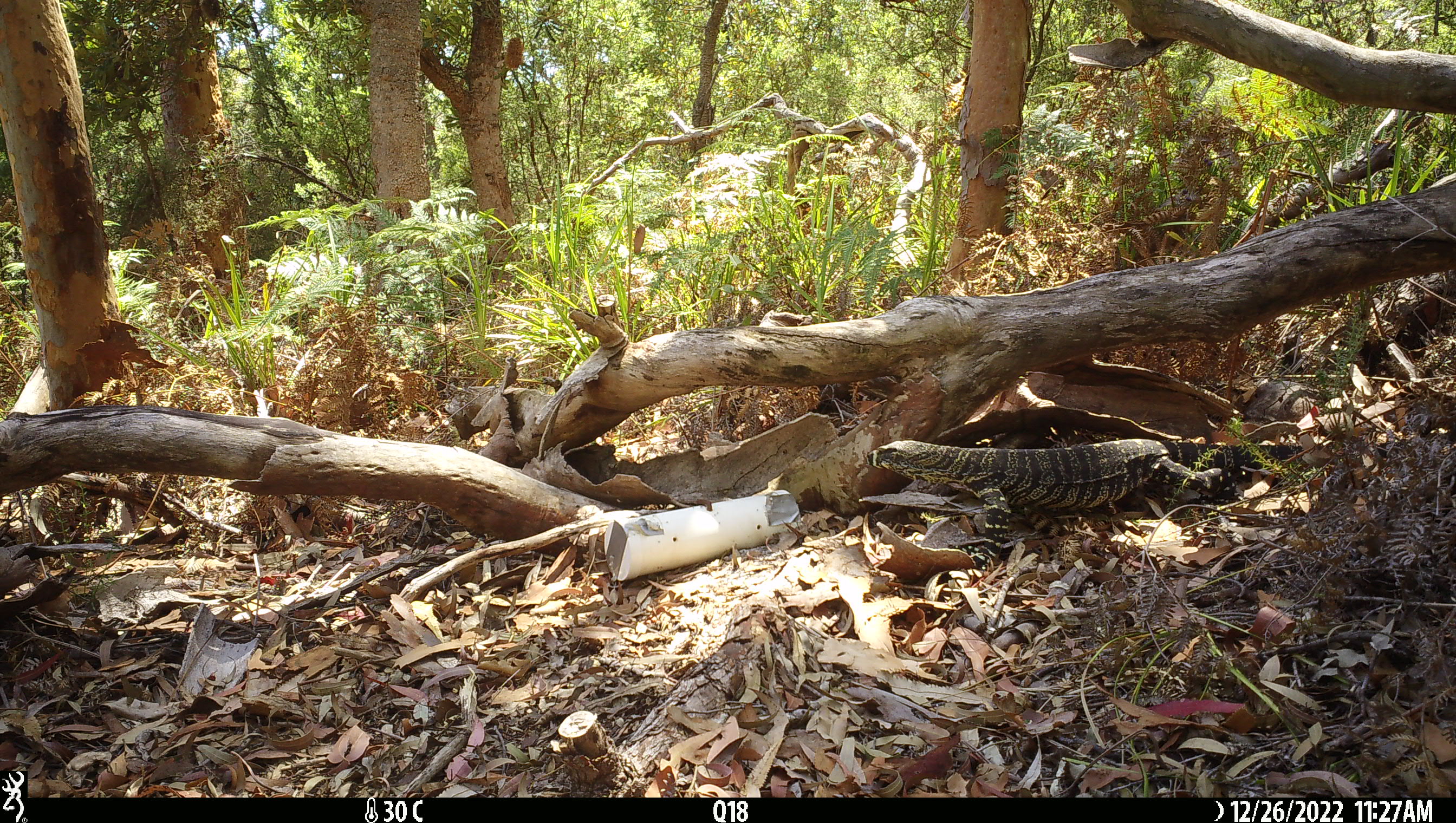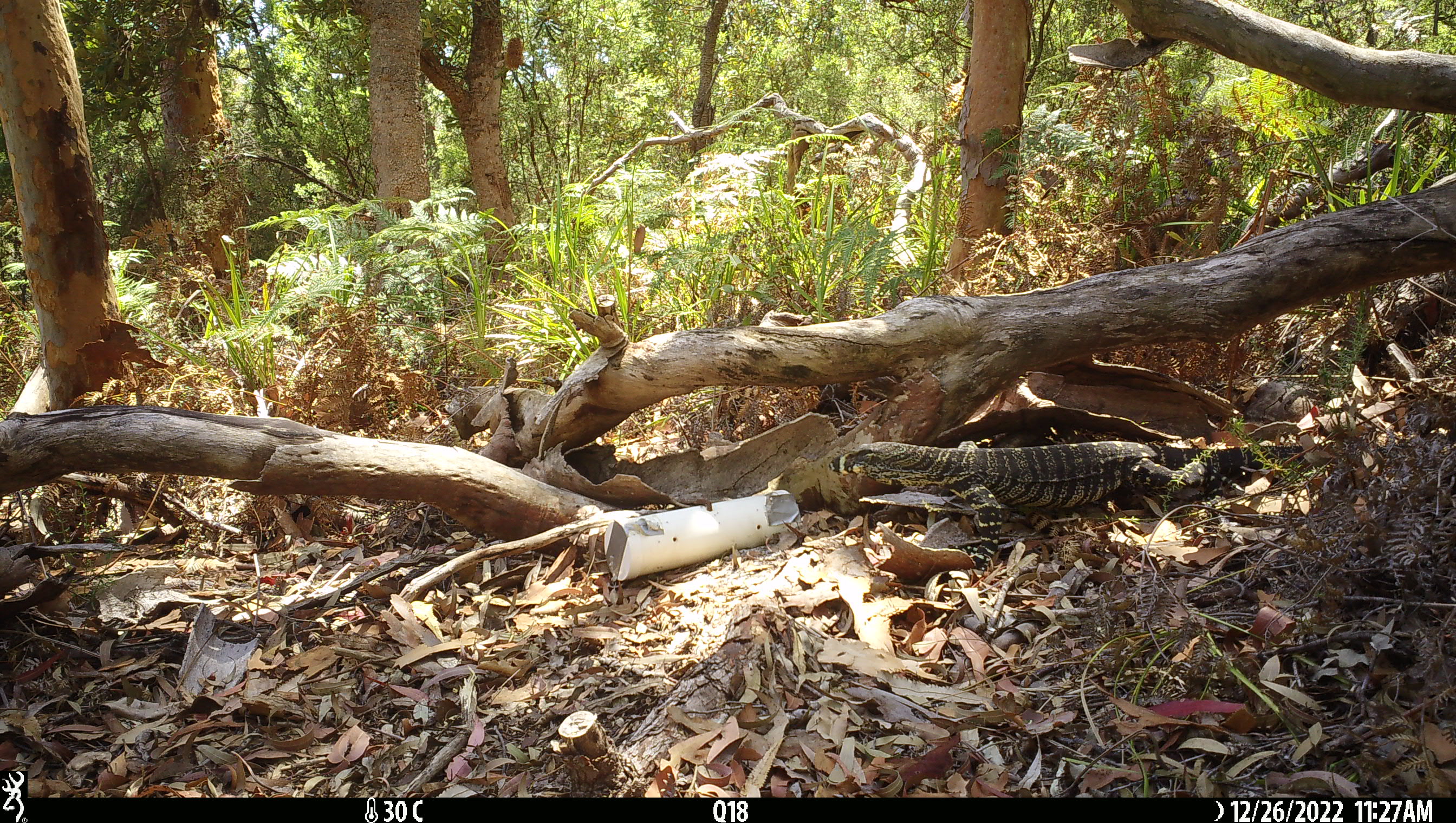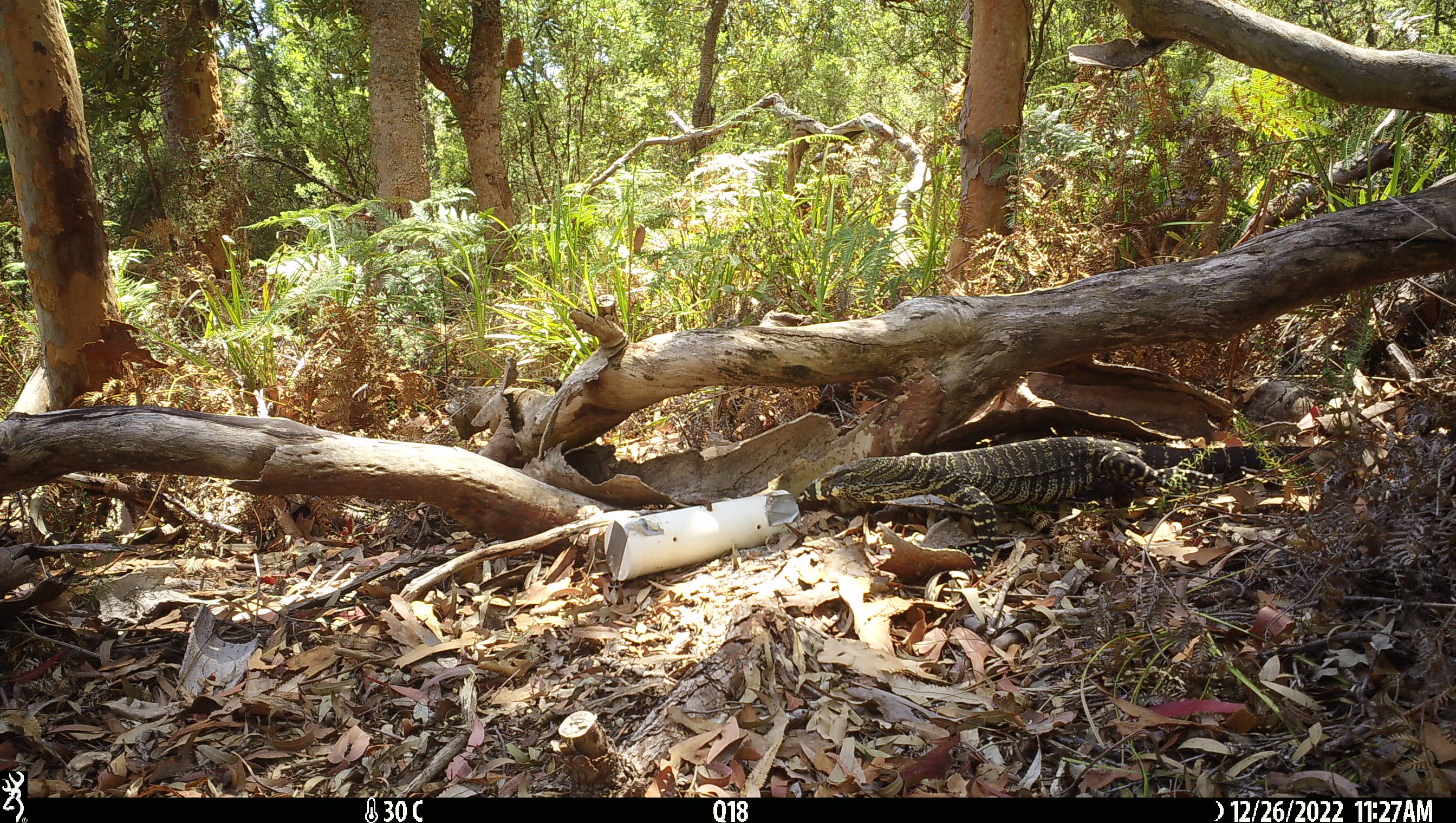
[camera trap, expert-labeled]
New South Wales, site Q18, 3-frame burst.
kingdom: Animalia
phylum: Chordata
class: Reptilia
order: Squamata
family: Varanidae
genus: Varanus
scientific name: Varanus varius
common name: lace monitor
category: goanna